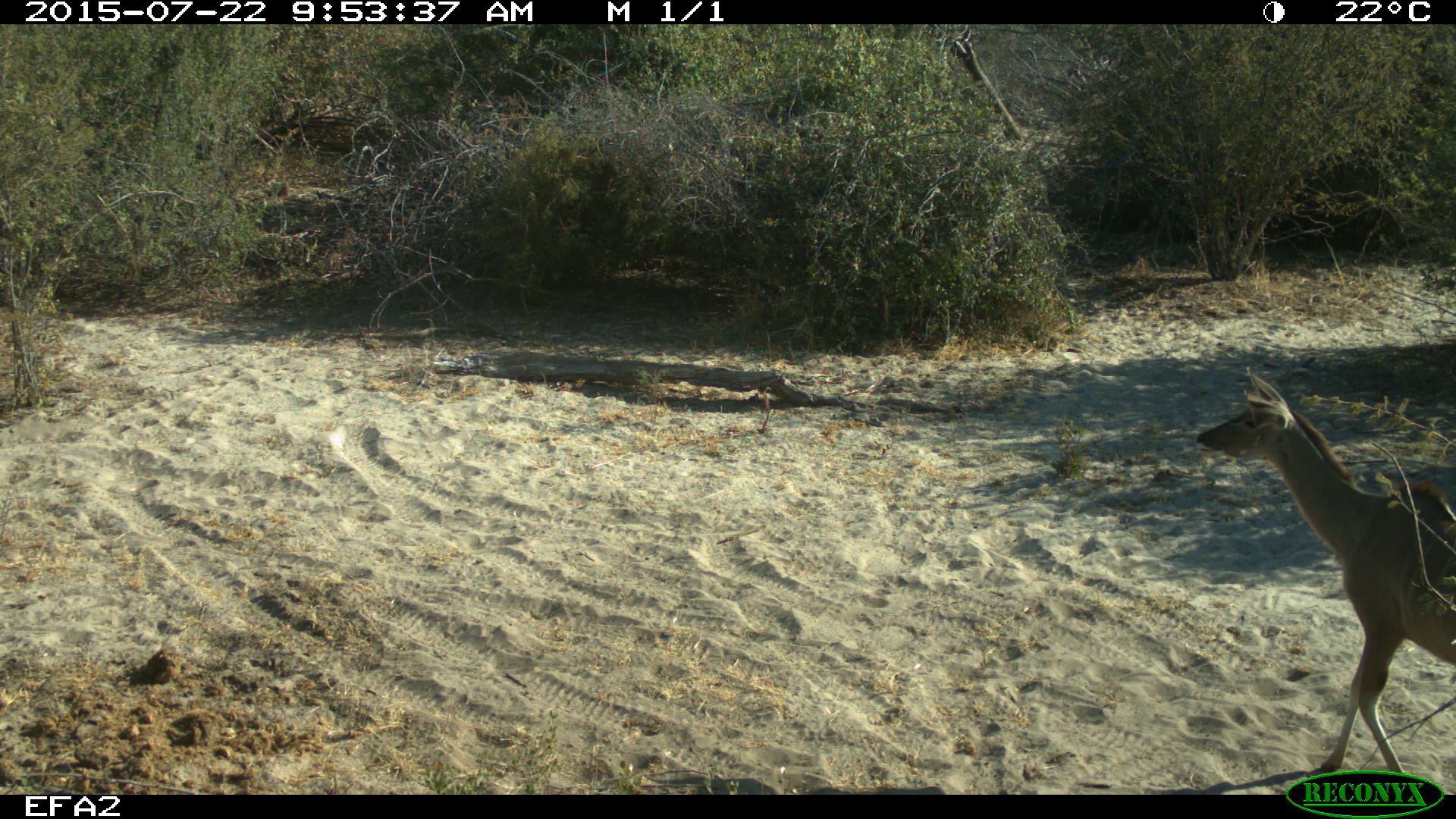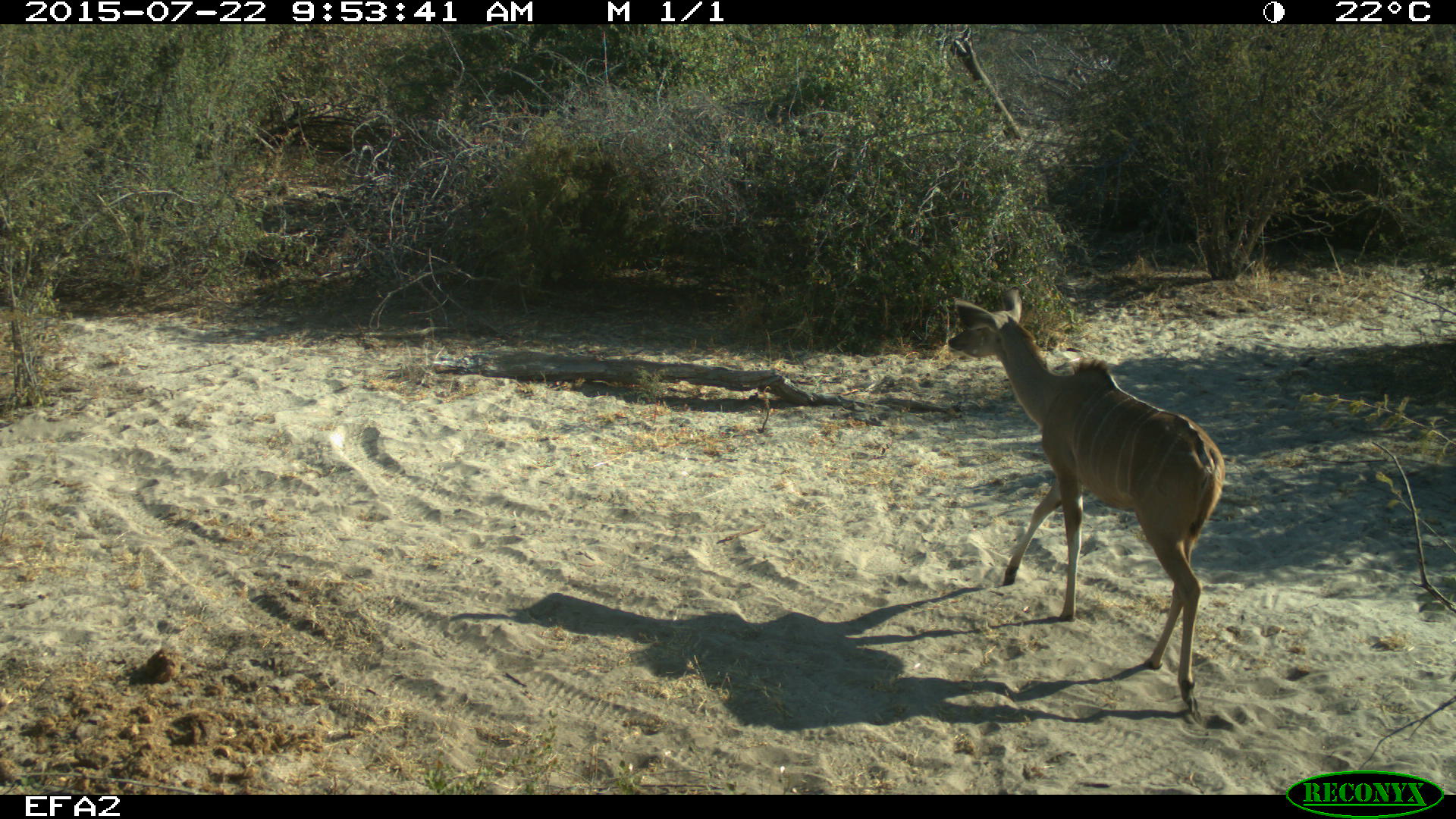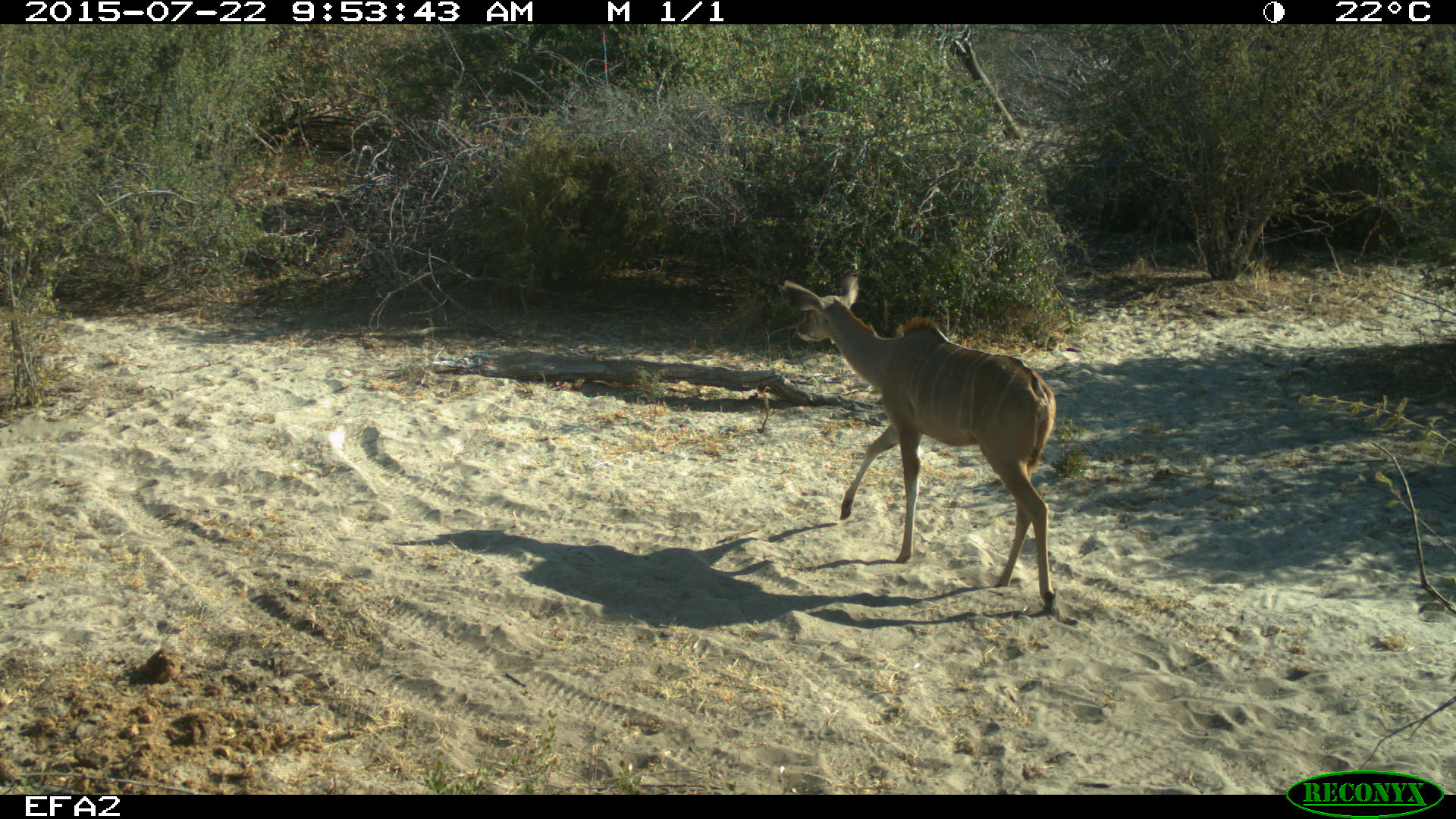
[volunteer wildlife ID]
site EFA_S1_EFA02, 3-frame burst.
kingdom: Animalia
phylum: Chordata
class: Mammalia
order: Artiodactyla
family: Bovidae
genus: Tragelaphus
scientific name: Tragelaphus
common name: kudu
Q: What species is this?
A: Kudu (Tragelaphus).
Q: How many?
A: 1.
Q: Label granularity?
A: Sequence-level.